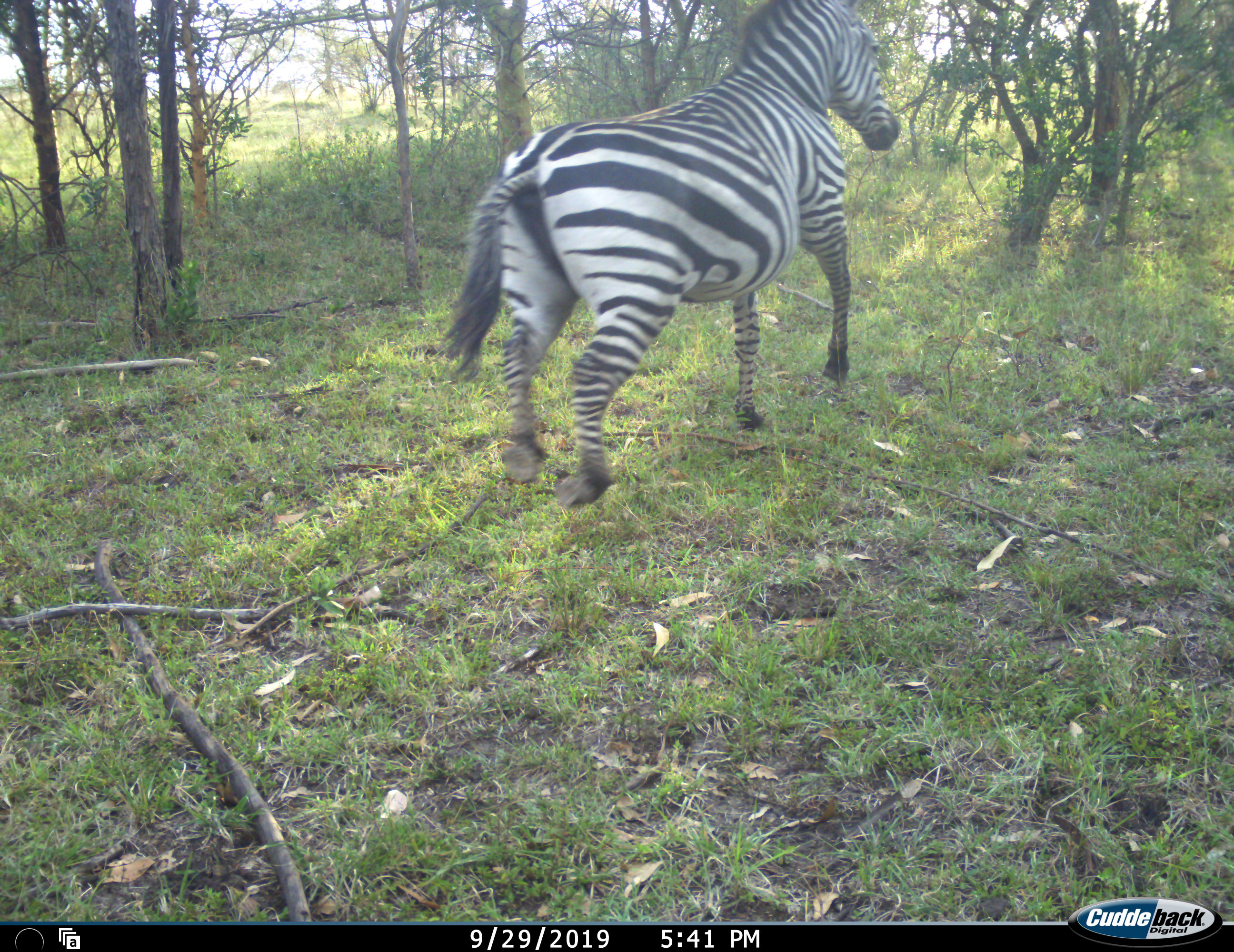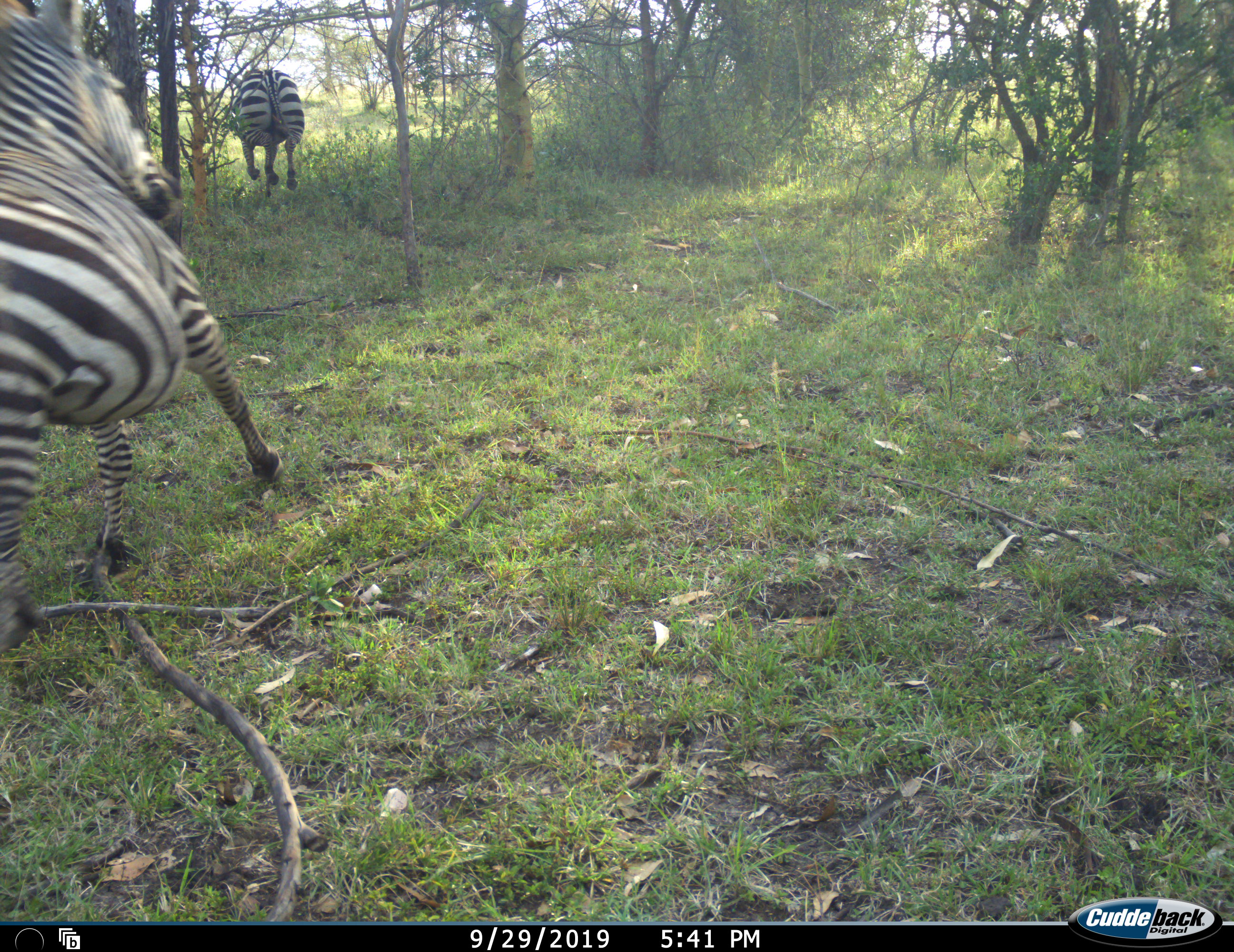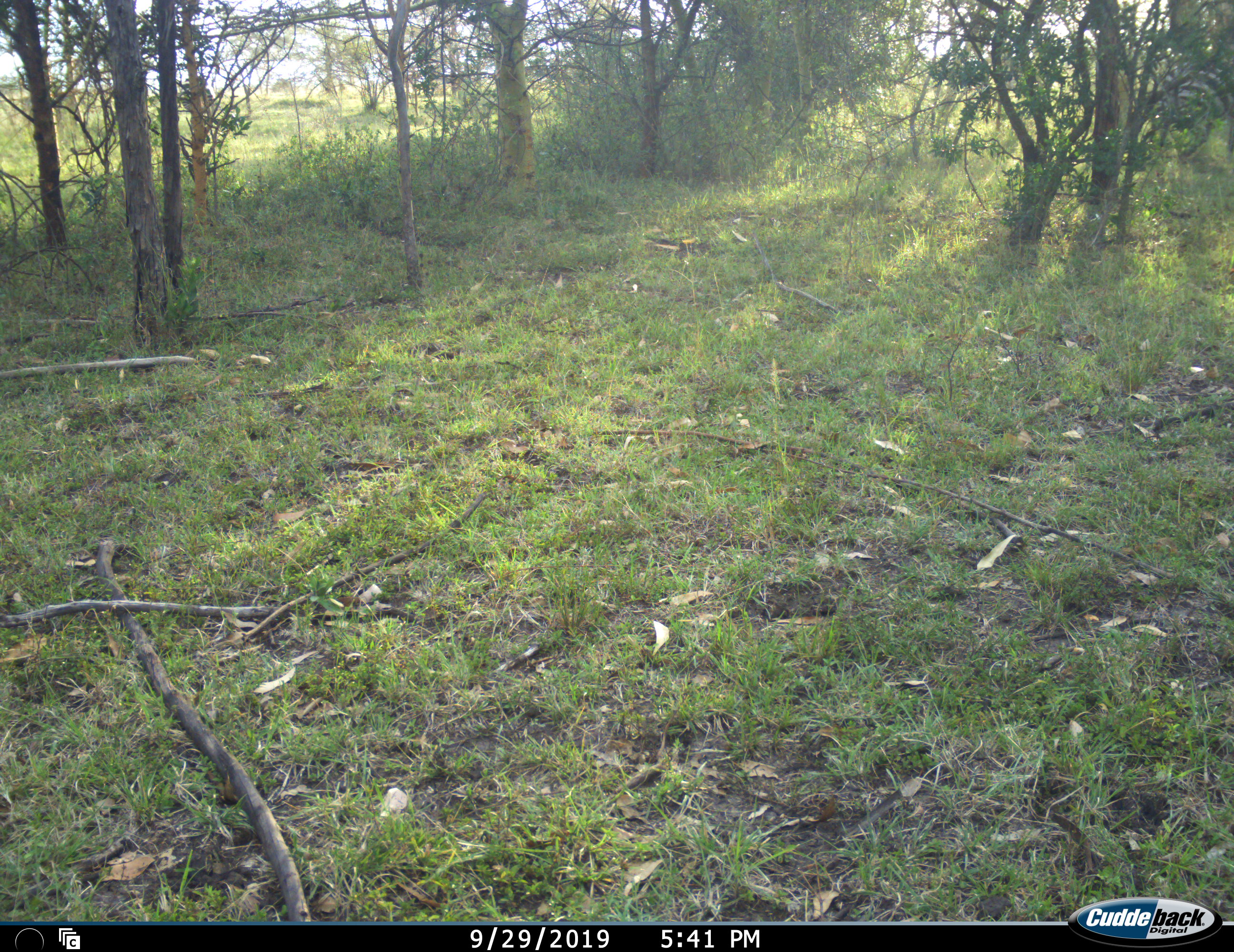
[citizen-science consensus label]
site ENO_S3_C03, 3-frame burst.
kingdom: Animalia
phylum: Chordata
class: Mammalia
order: Perissodactyla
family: Equidae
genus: Equus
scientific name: Equus quagga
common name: plains zebra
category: zebraplains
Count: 2.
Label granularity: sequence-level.